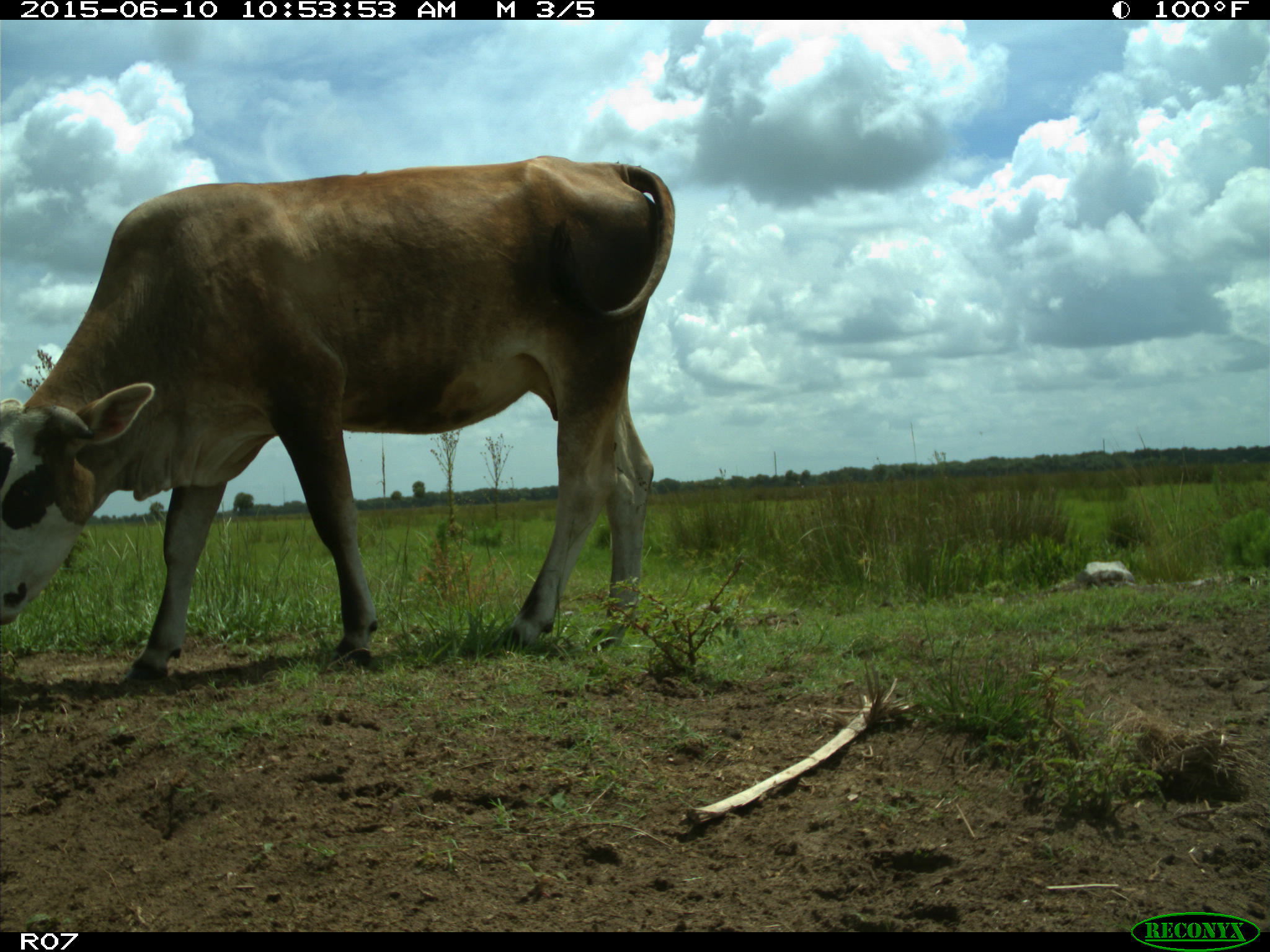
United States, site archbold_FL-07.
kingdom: Animalia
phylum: Chordata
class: Mammalia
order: Artiodactyla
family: Bovidae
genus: Bos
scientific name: Bos taurus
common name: domestic cow